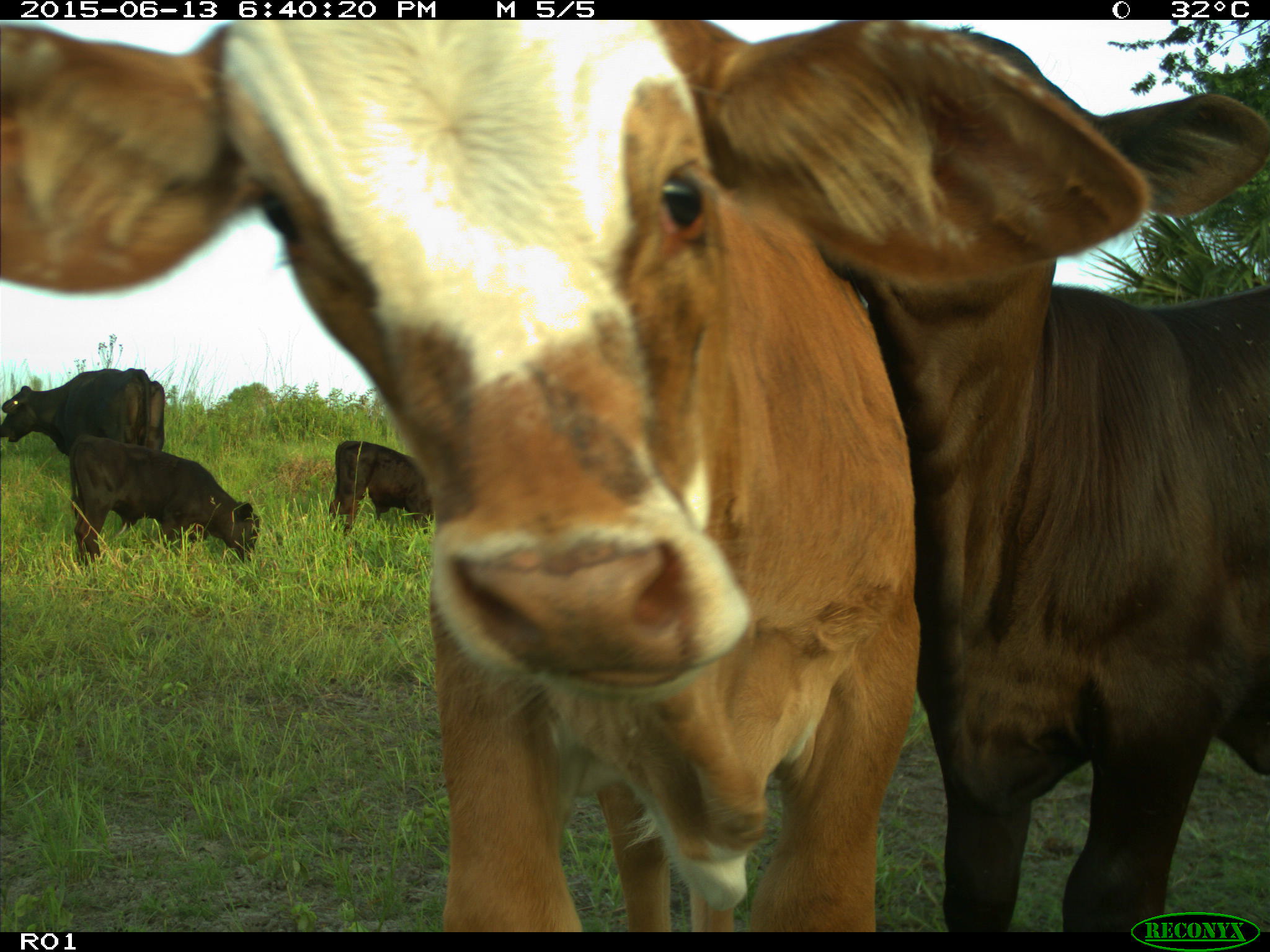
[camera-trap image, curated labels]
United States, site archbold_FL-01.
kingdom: Animalia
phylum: Chordata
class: Mammalia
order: Artiodactyla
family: Bovidae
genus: Bos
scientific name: Bos taurus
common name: domestic cow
Bos taurus (domestic cow).